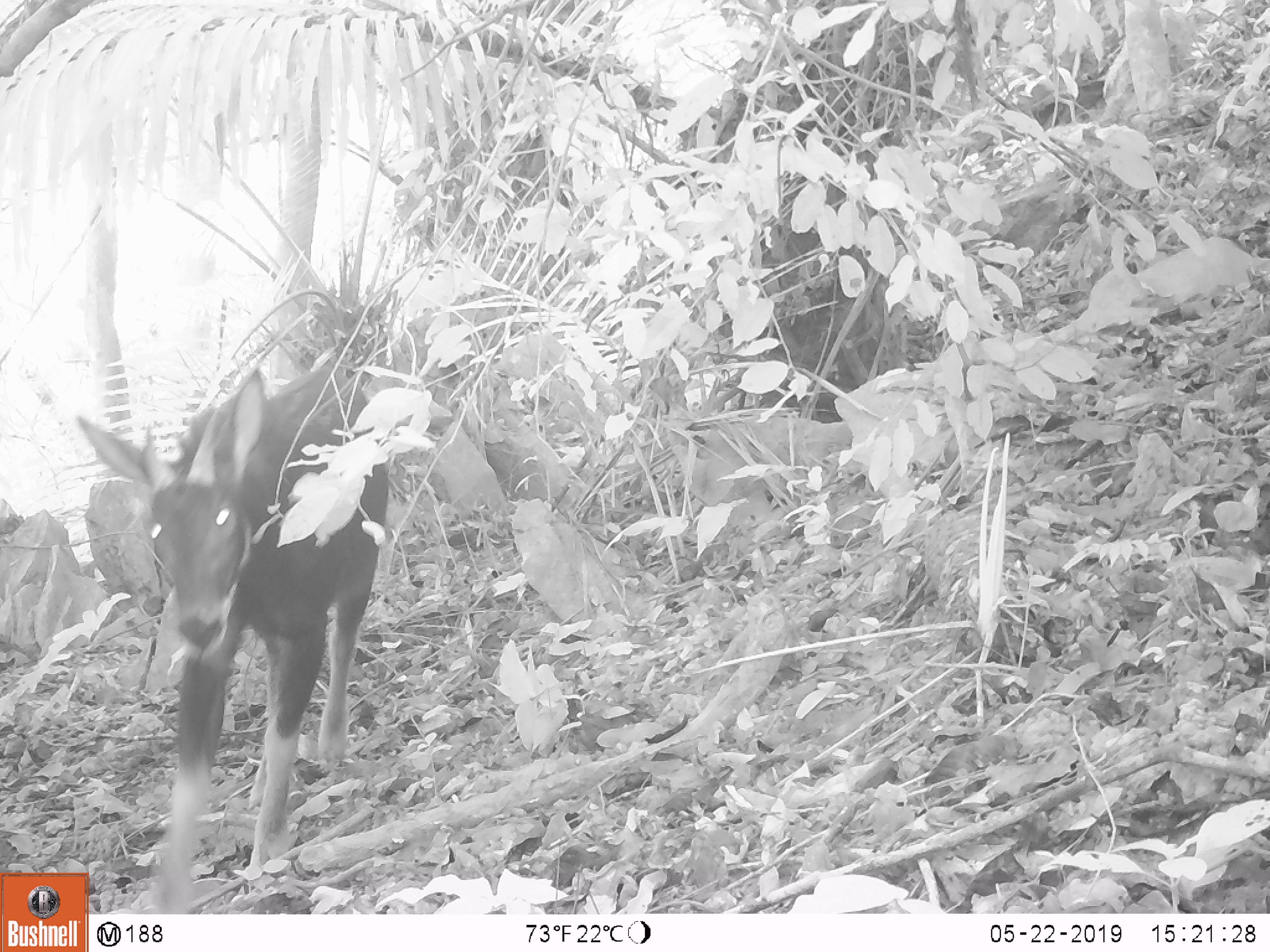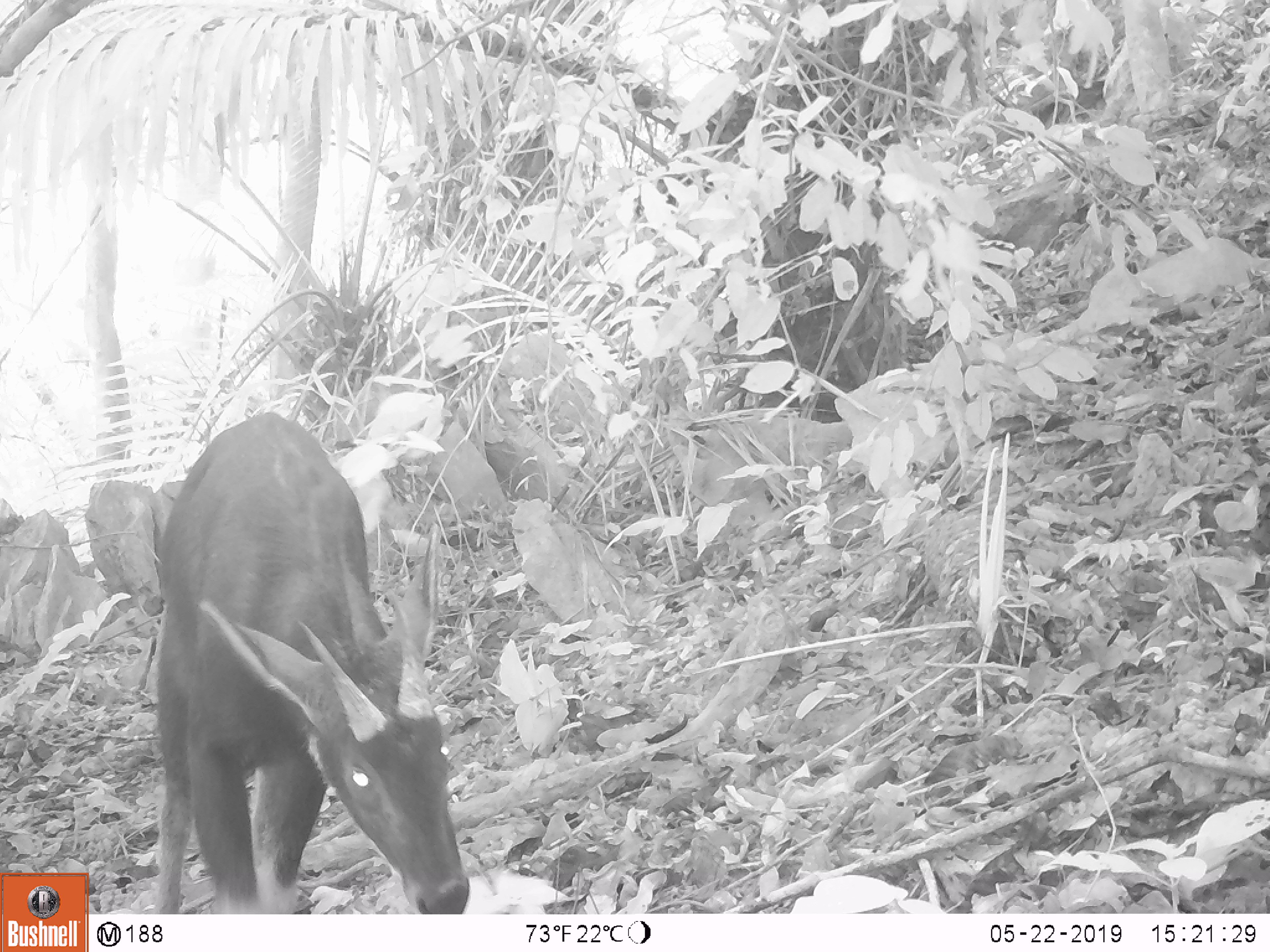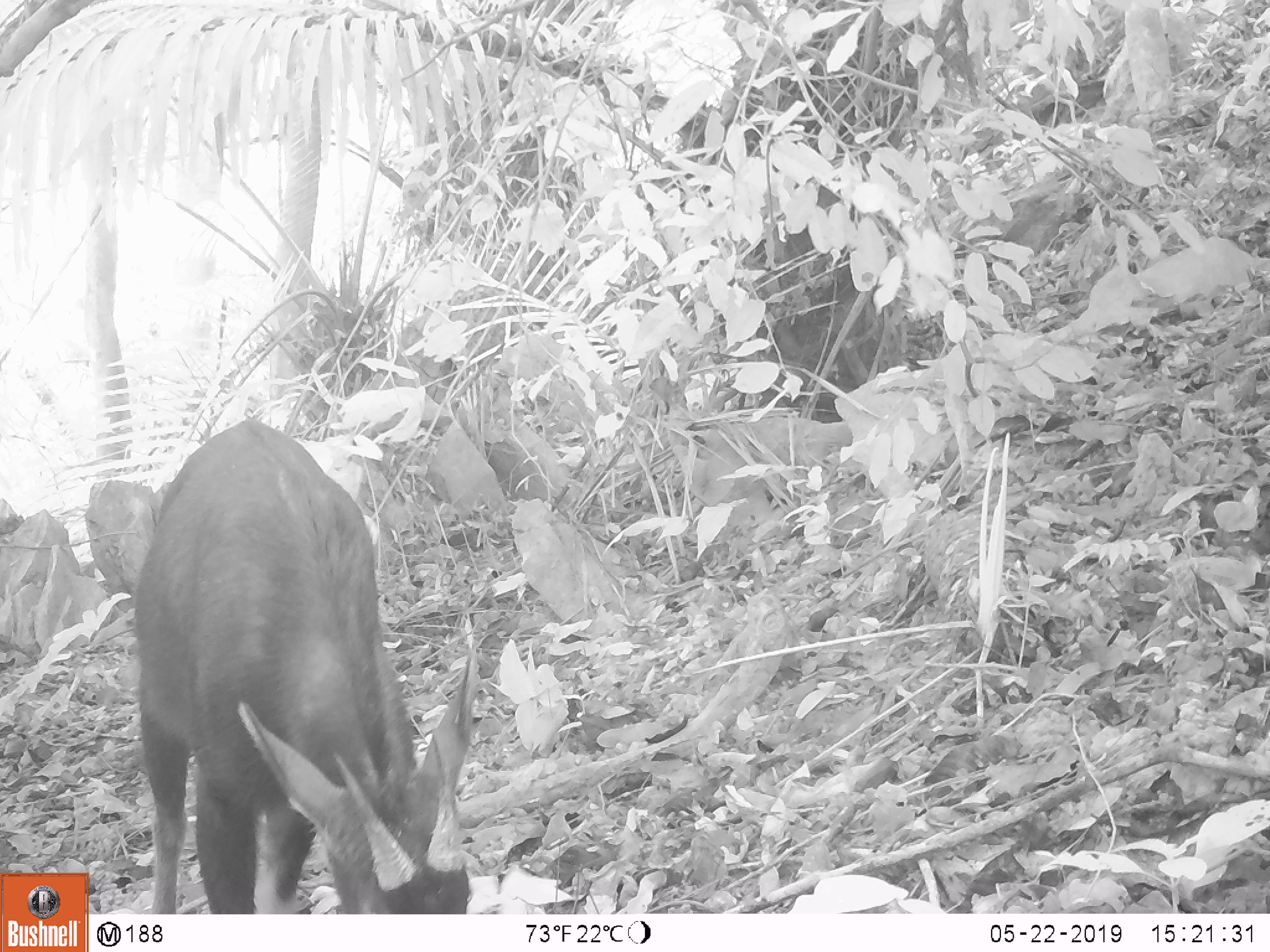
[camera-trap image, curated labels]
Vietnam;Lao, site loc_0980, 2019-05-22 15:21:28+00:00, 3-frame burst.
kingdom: Animalia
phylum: Chordata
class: Mammalia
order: Artiodactyla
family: Bovidae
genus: Capricornis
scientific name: Capricornis sumatraensis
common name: chinese serow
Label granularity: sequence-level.